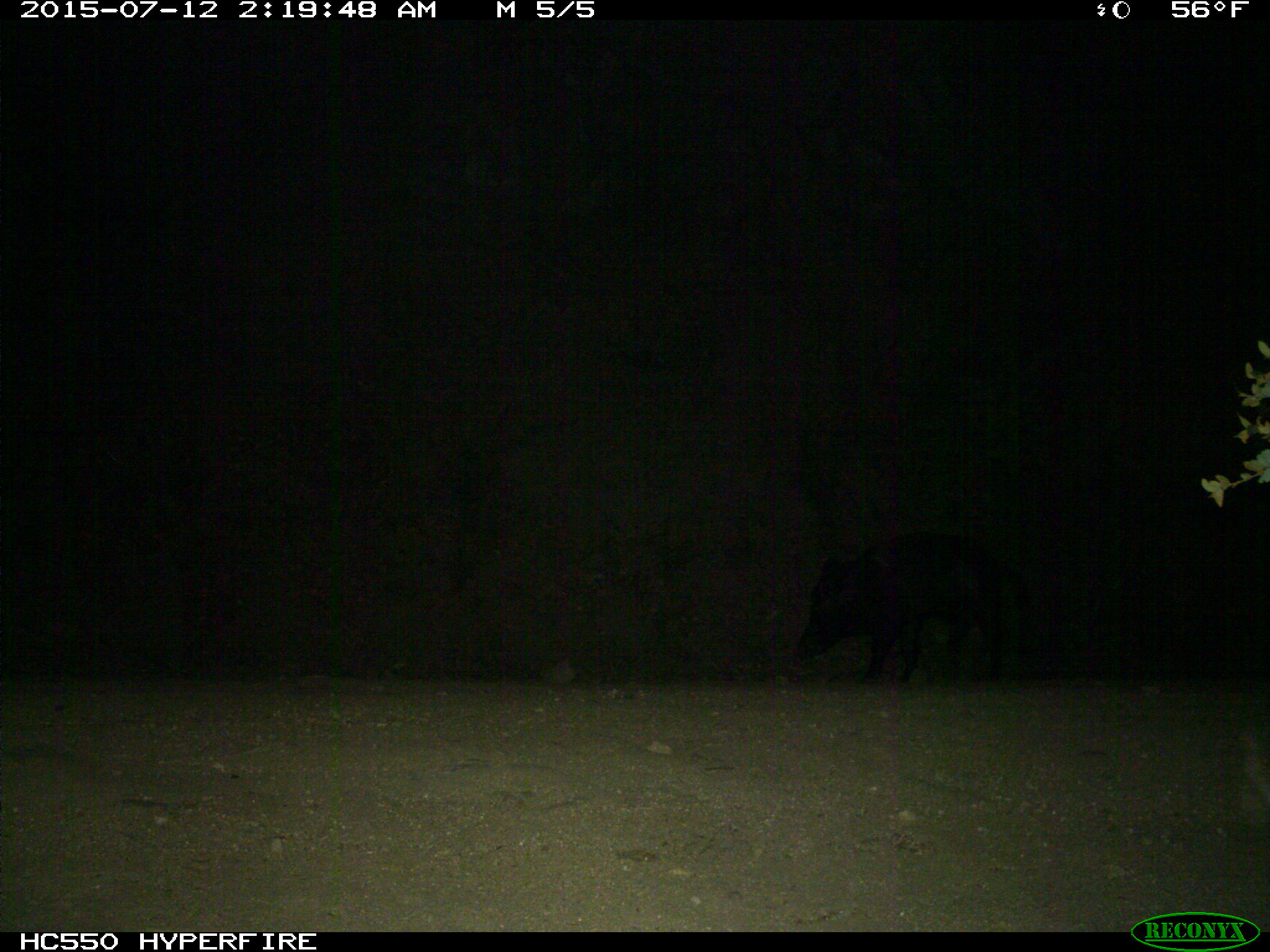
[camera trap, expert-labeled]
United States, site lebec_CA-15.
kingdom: Animalia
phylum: Chordata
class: Mammalia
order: Artiodactyla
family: Suidae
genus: Sus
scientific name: Sus scrofa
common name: wild boar